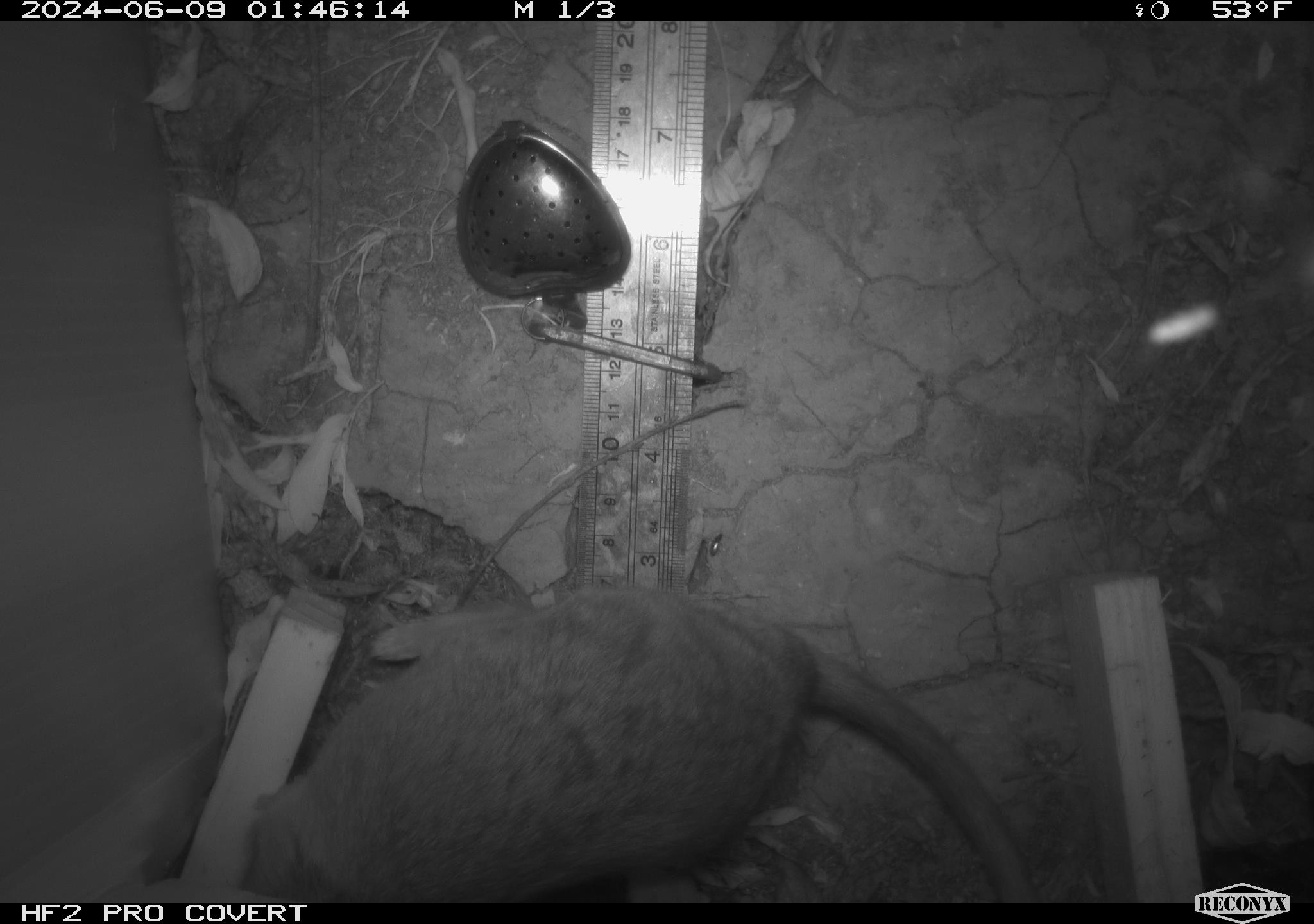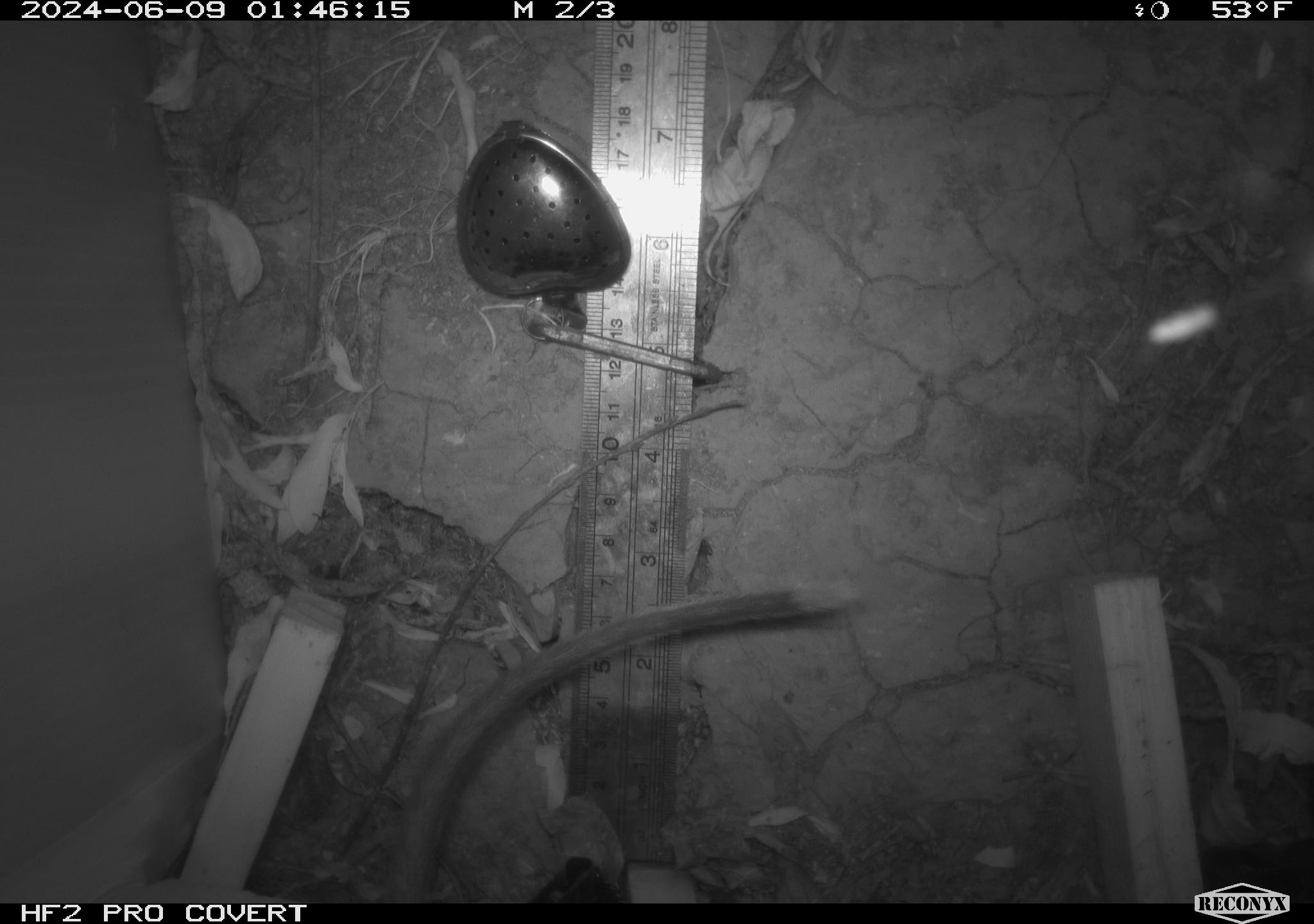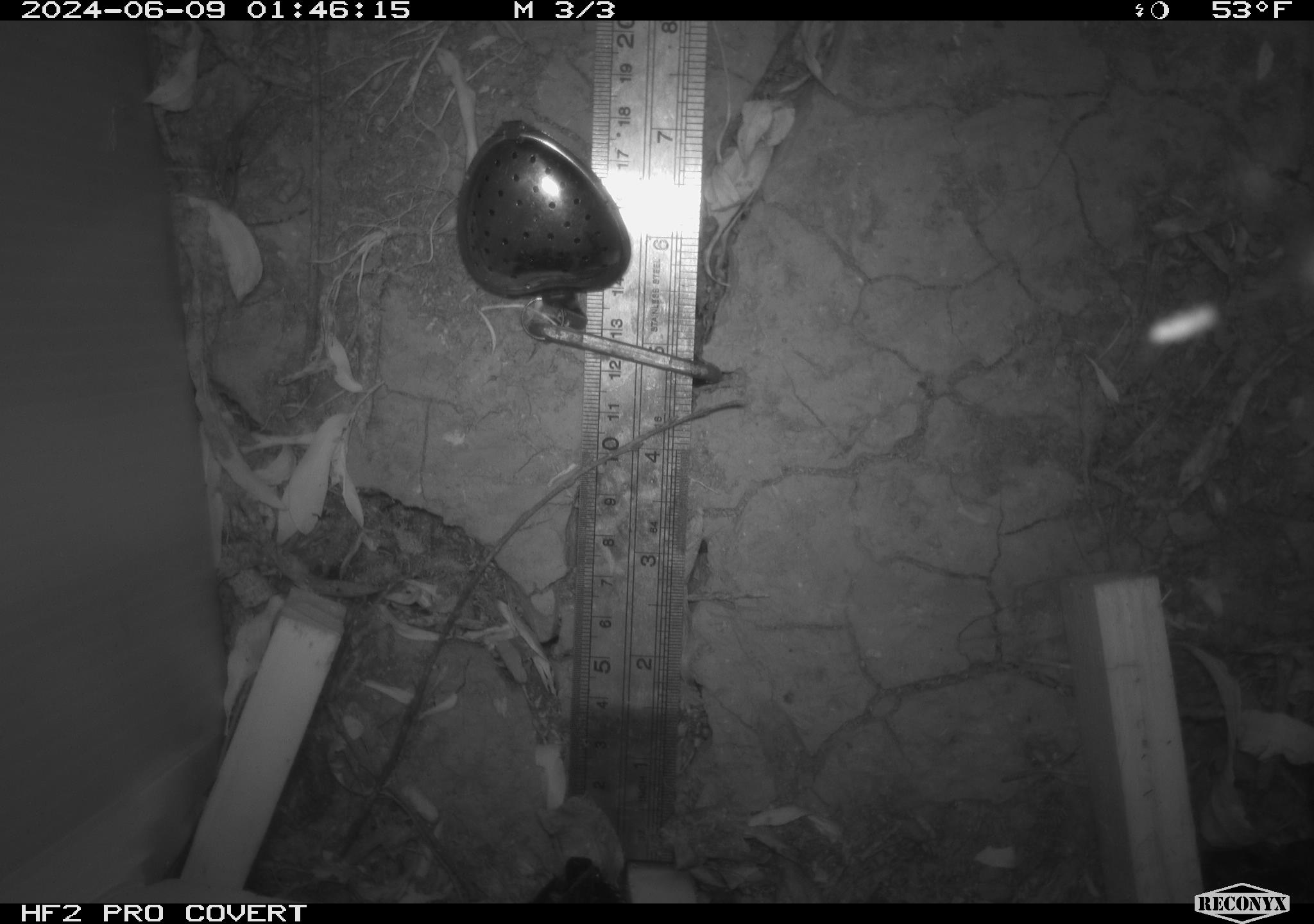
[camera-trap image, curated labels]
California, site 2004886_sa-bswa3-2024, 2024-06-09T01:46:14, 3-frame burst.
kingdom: Animalia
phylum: Chordata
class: Mammalia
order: Rodentia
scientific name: Rodentia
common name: woodrat or rat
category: woodrat or rat species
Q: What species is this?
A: Woodrat or rat species (woodrat or rat) (Rodentia).